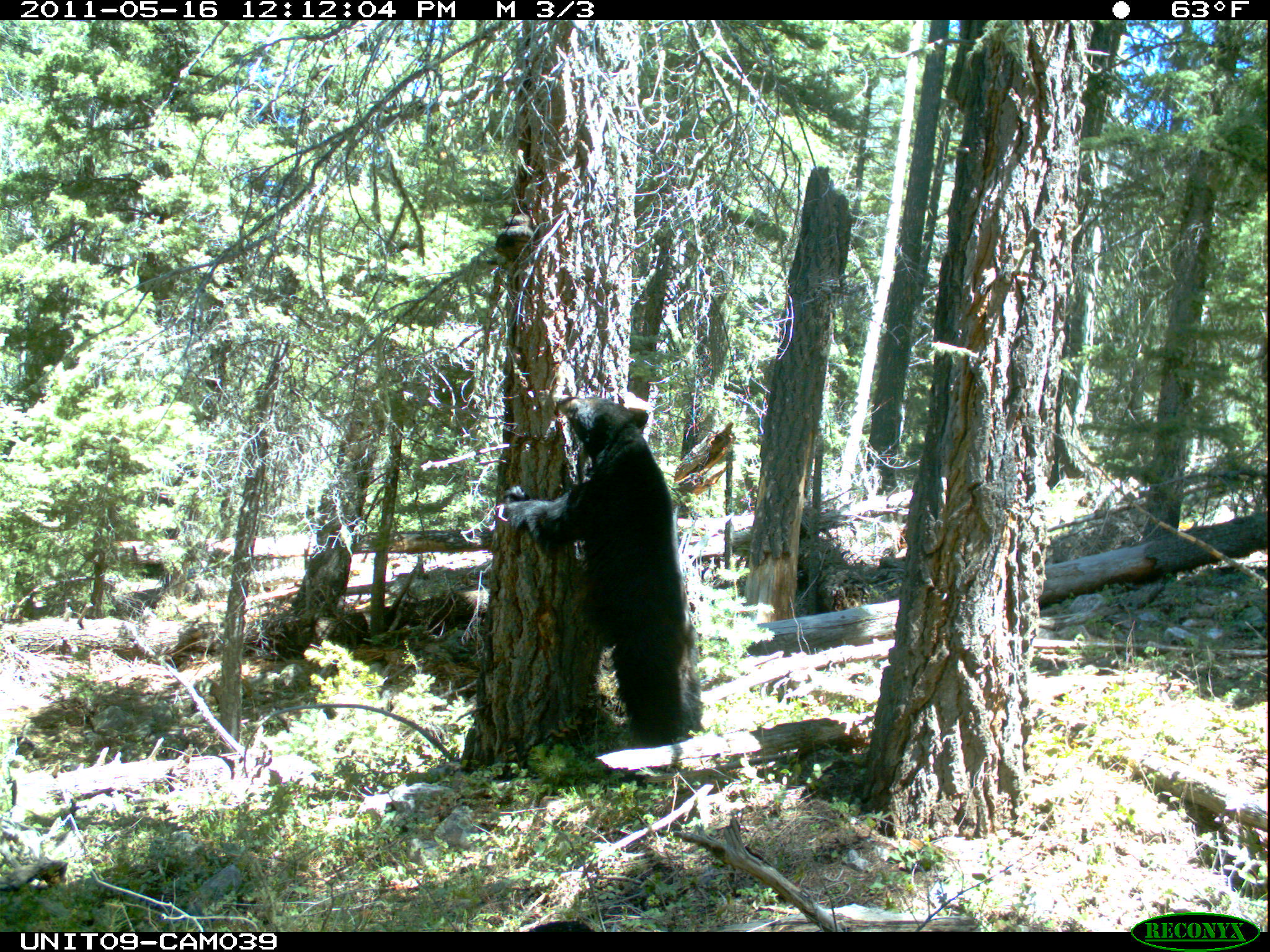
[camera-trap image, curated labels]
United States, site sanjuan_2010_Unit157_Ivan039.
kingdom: Animalia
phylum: Chordata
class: Mammalia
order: Carnivora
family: Ursidae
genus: Ursus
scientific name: Ursus americanus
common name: american black bear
Ursus americanus (american black bear).